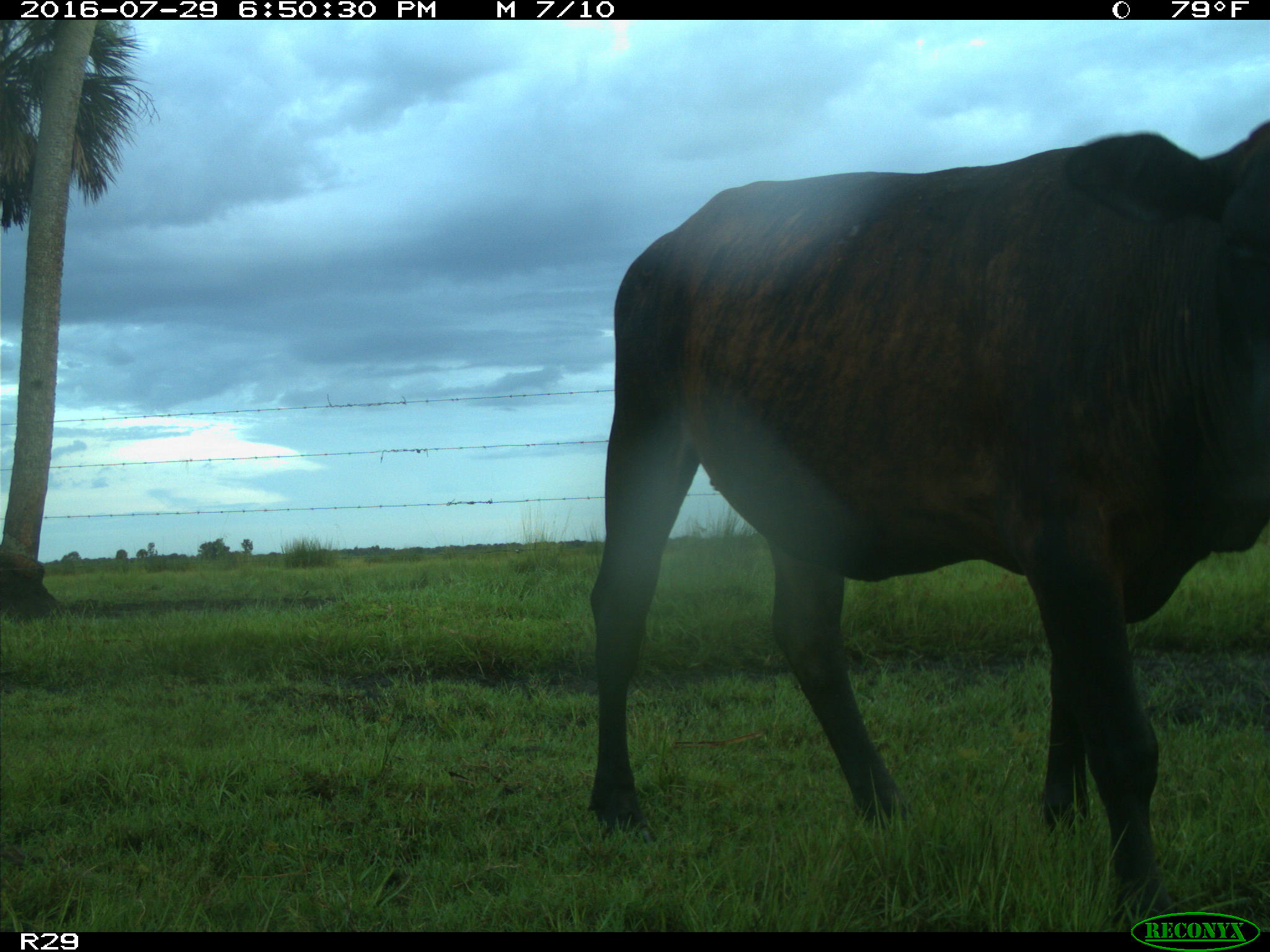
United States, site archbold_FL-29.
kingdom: Animalia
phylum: Chordata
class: Mammalia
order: Artiodactyla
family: Bovidae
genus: Bos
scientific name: Bos taurus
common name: domestic cow